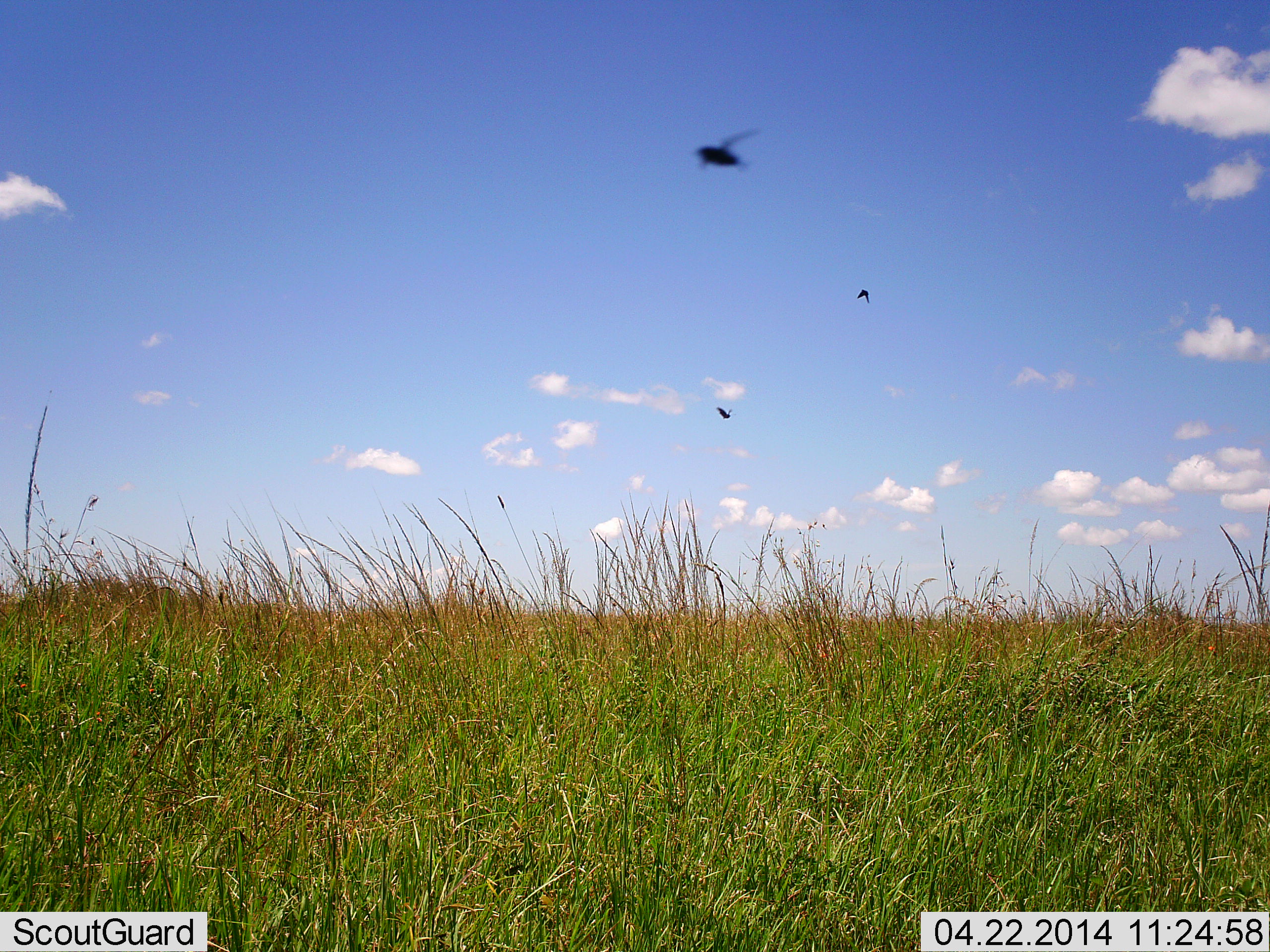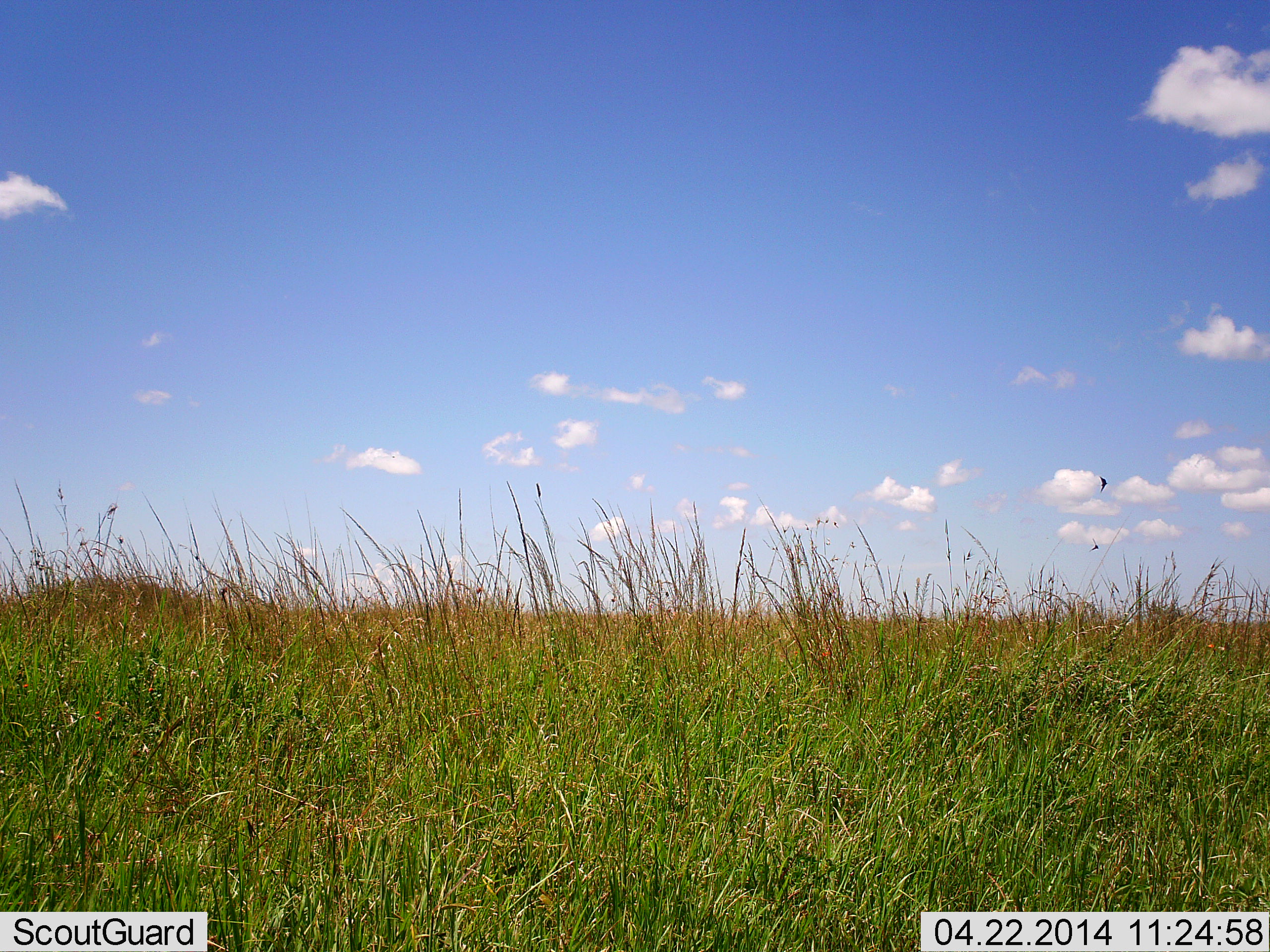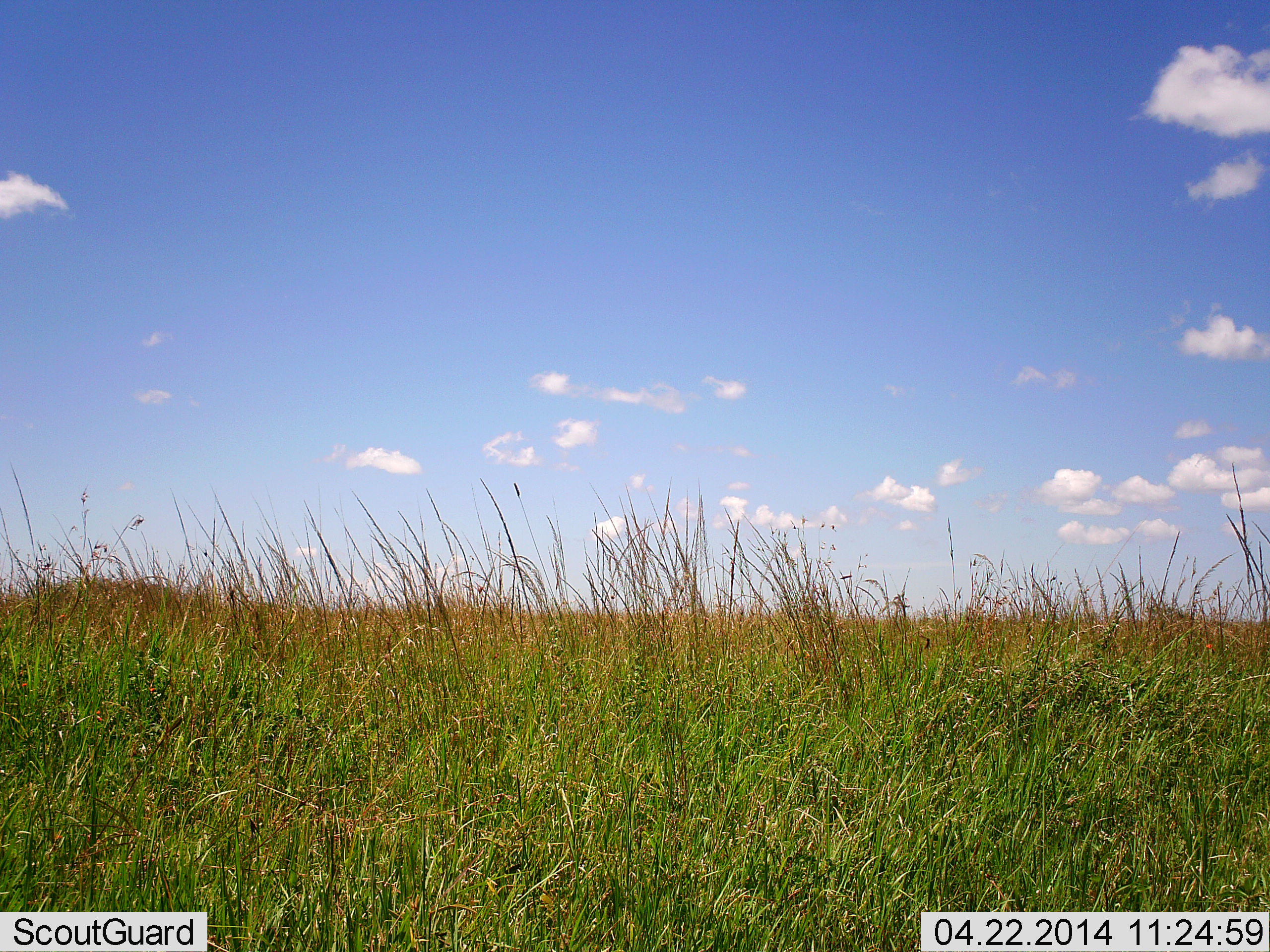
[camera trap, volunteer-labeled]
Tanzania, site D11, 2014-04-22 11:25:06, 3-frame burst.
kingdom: Animalia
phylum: Arthropoda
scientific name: Arthropoda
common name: arthropods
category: insectspider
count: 3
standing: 0%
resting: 0%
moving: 100%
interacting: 0%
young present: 0%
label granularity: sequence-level